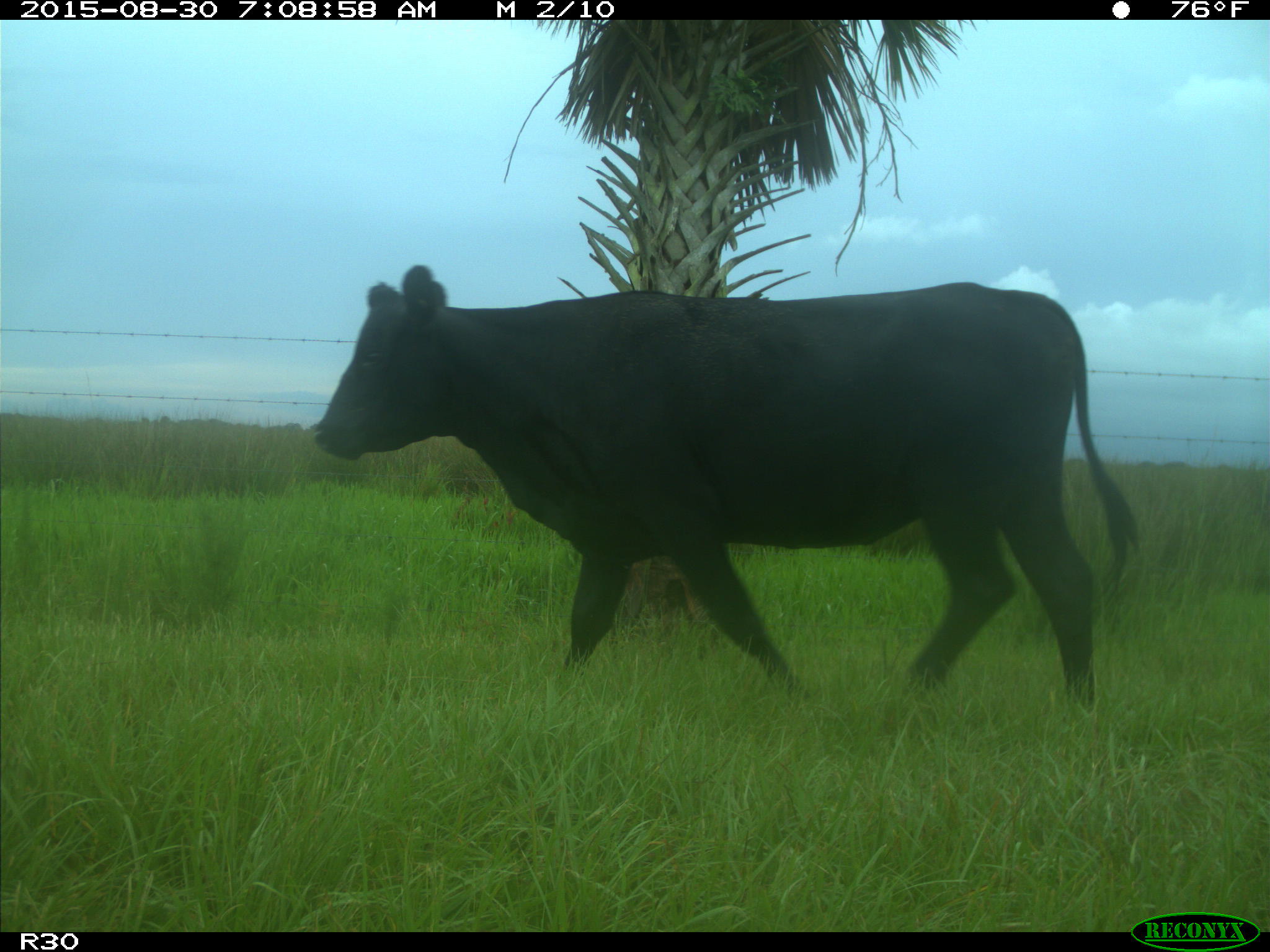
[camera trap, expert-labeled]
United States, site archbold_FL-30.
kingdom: Animalia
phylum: Chordata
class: Mammalia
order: Artiodactyla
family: Bovidae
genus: Bos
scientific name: Bos taurus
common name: domestic cow